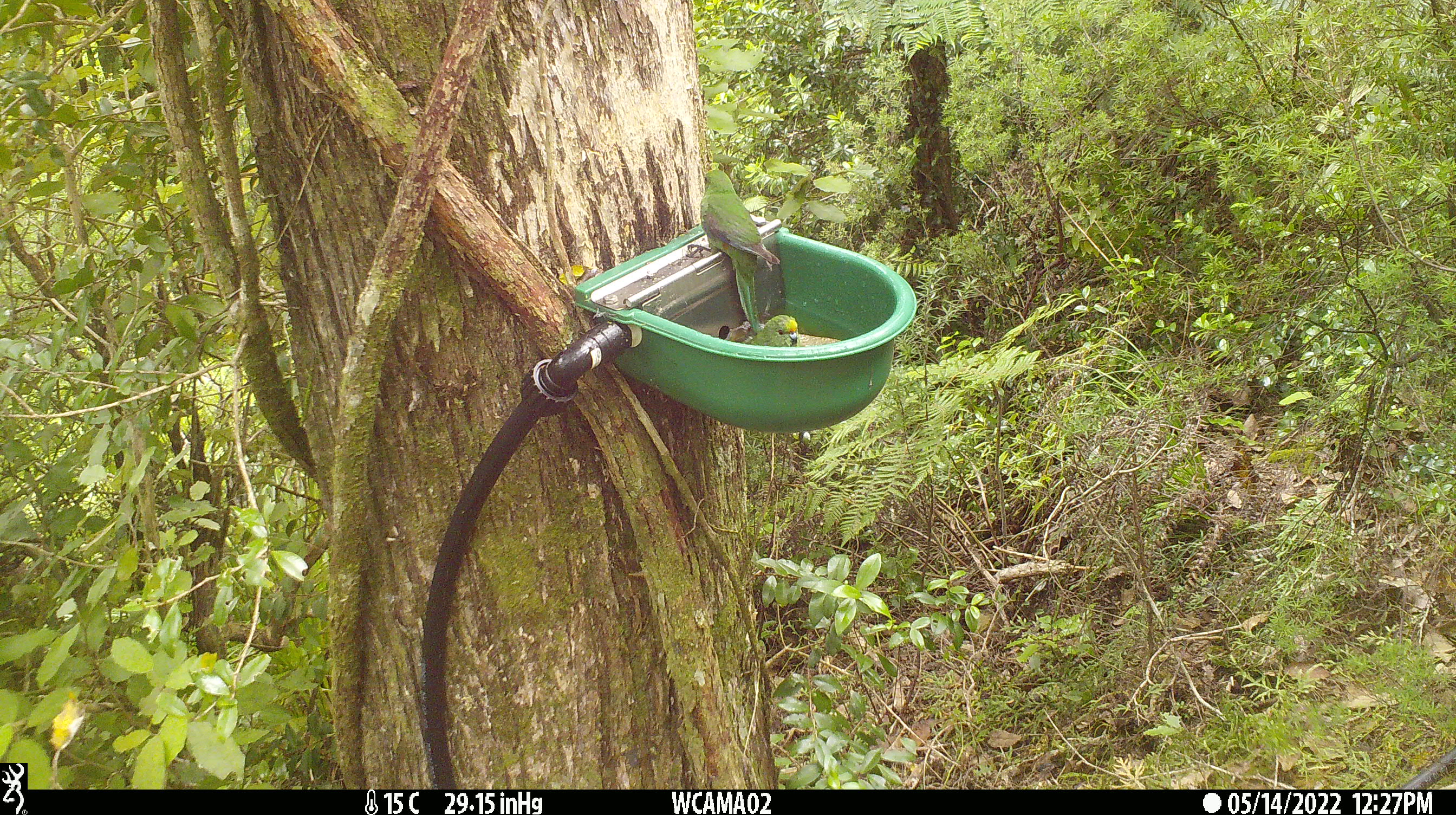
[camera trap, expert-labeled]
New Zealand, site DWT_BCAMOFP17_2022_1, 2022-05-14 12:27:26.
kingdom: Animalia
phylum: Chordata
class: Aves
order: Psittaciformes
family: Psittaculidae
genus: Cyanoramphus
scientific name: Cyanoramphus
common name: parakeet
Parakeet (Cyanoramphus).